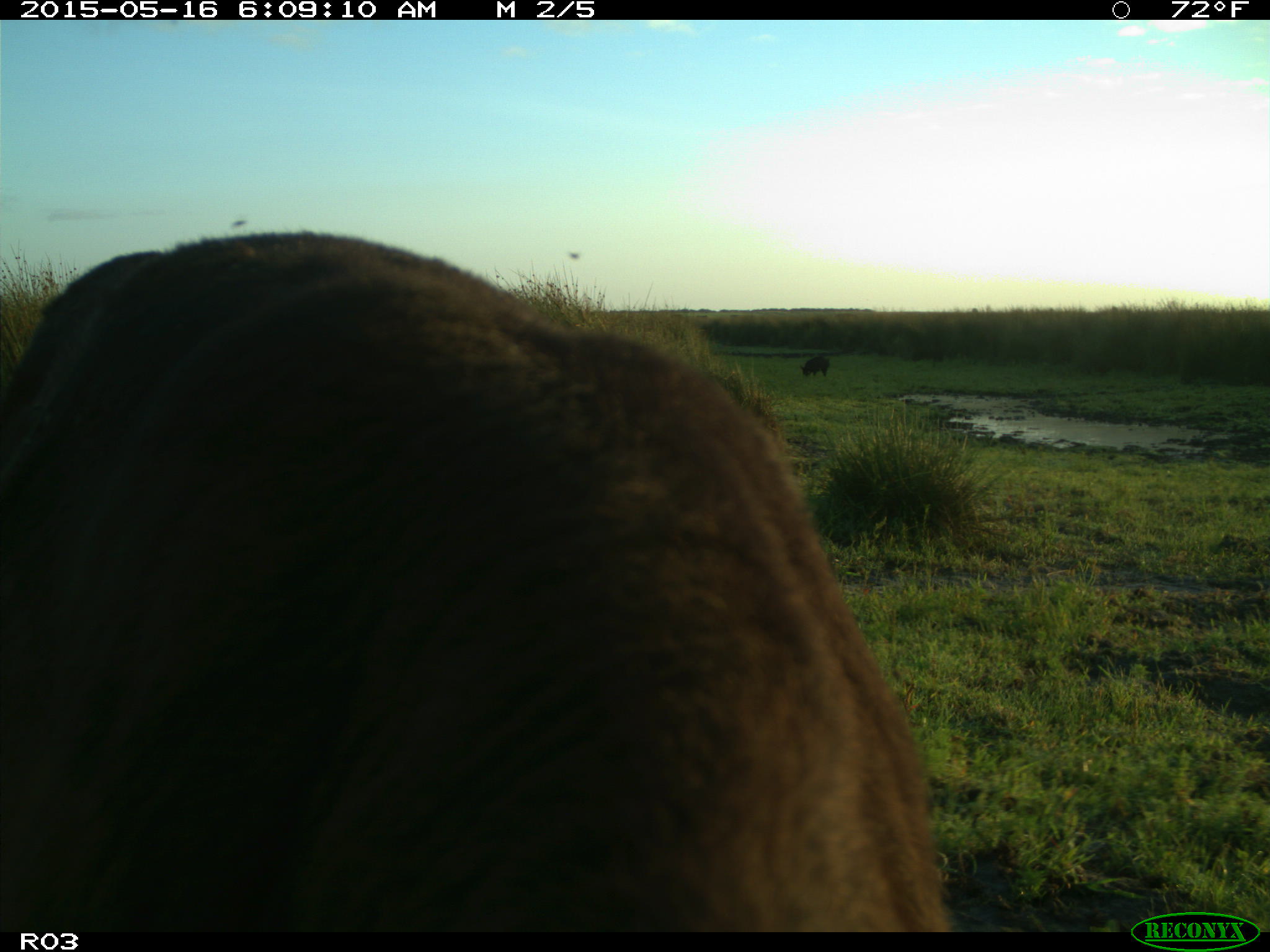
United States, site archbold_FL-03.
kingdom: Animalia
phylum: Chordata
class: Mammalia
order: Artiodactyla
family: Suidae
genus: Sus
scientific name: Sus scrofa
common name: wild boar